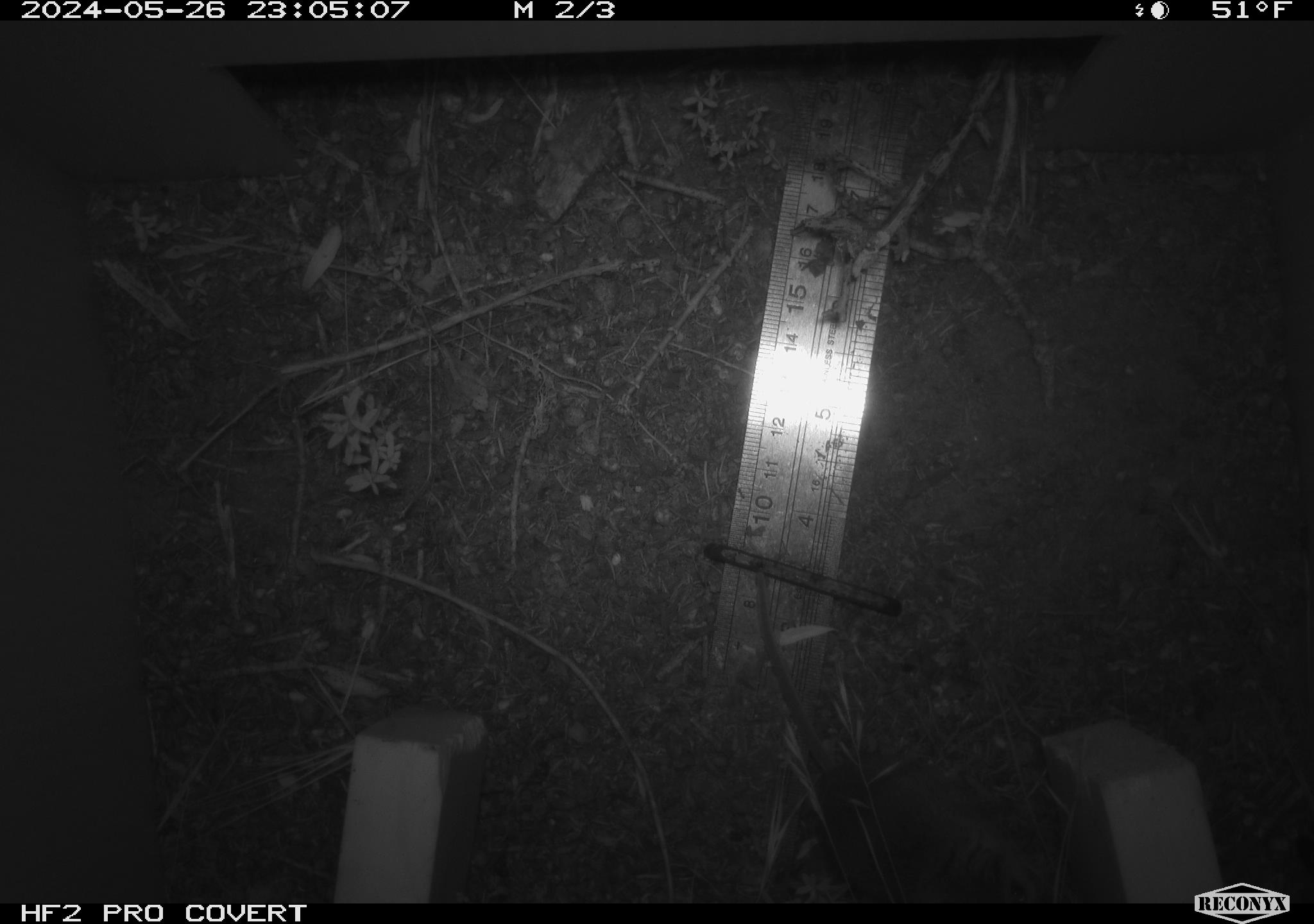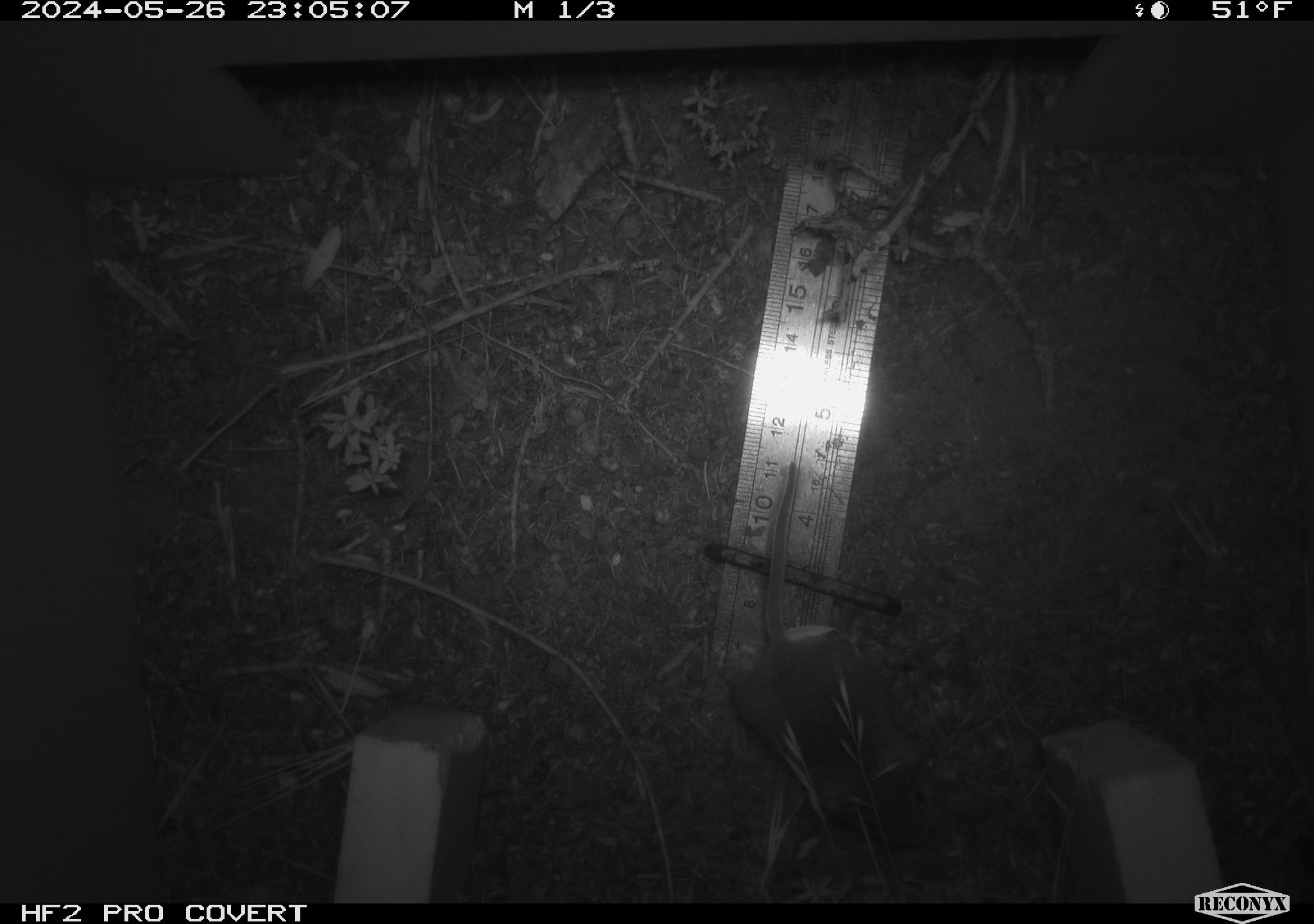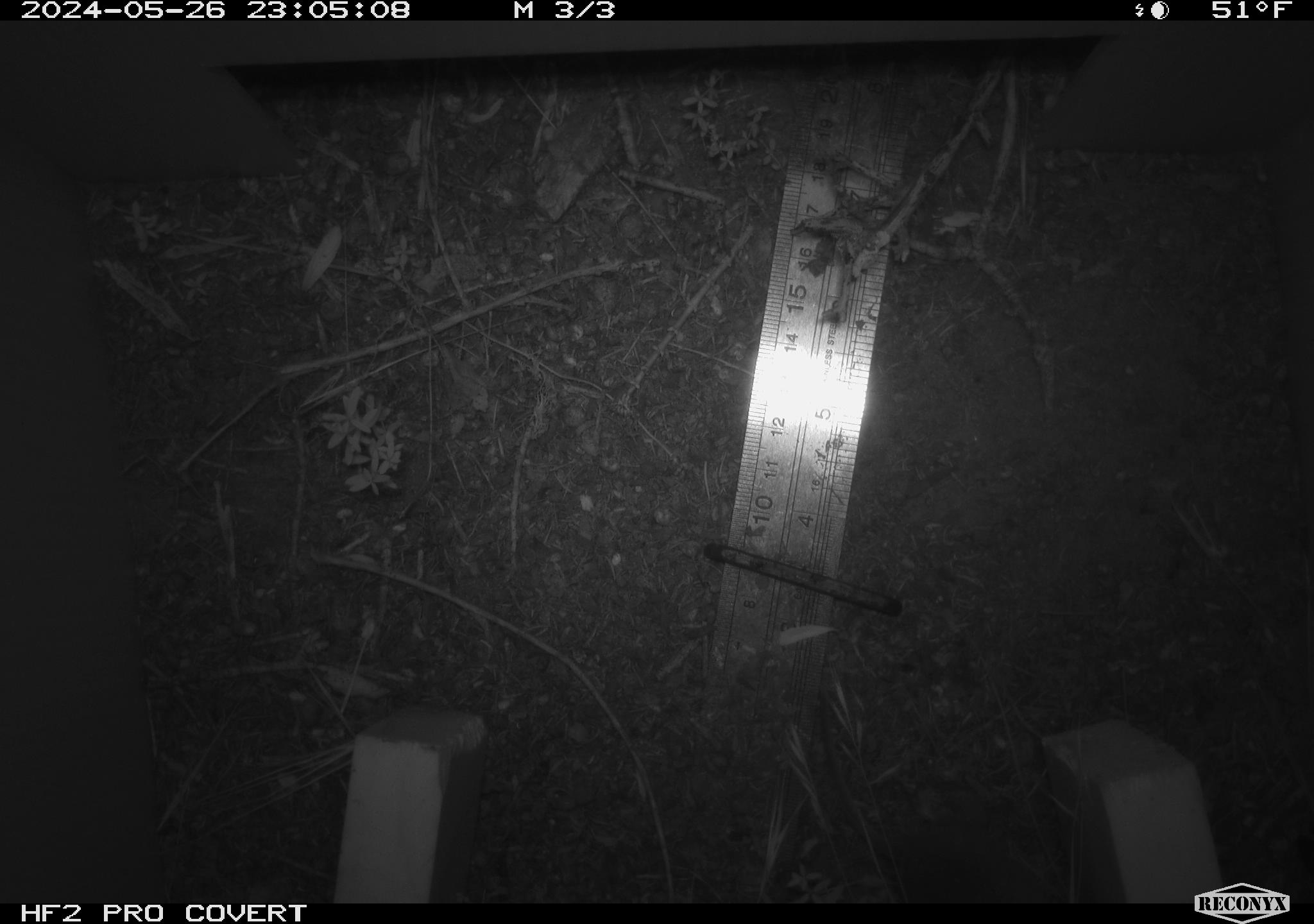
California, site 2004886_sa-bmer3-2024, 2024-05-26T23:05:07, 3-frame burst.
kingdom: Animalia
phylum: Chordata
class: Mammalia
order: Rodentia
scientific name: Rodentia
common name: mouse species